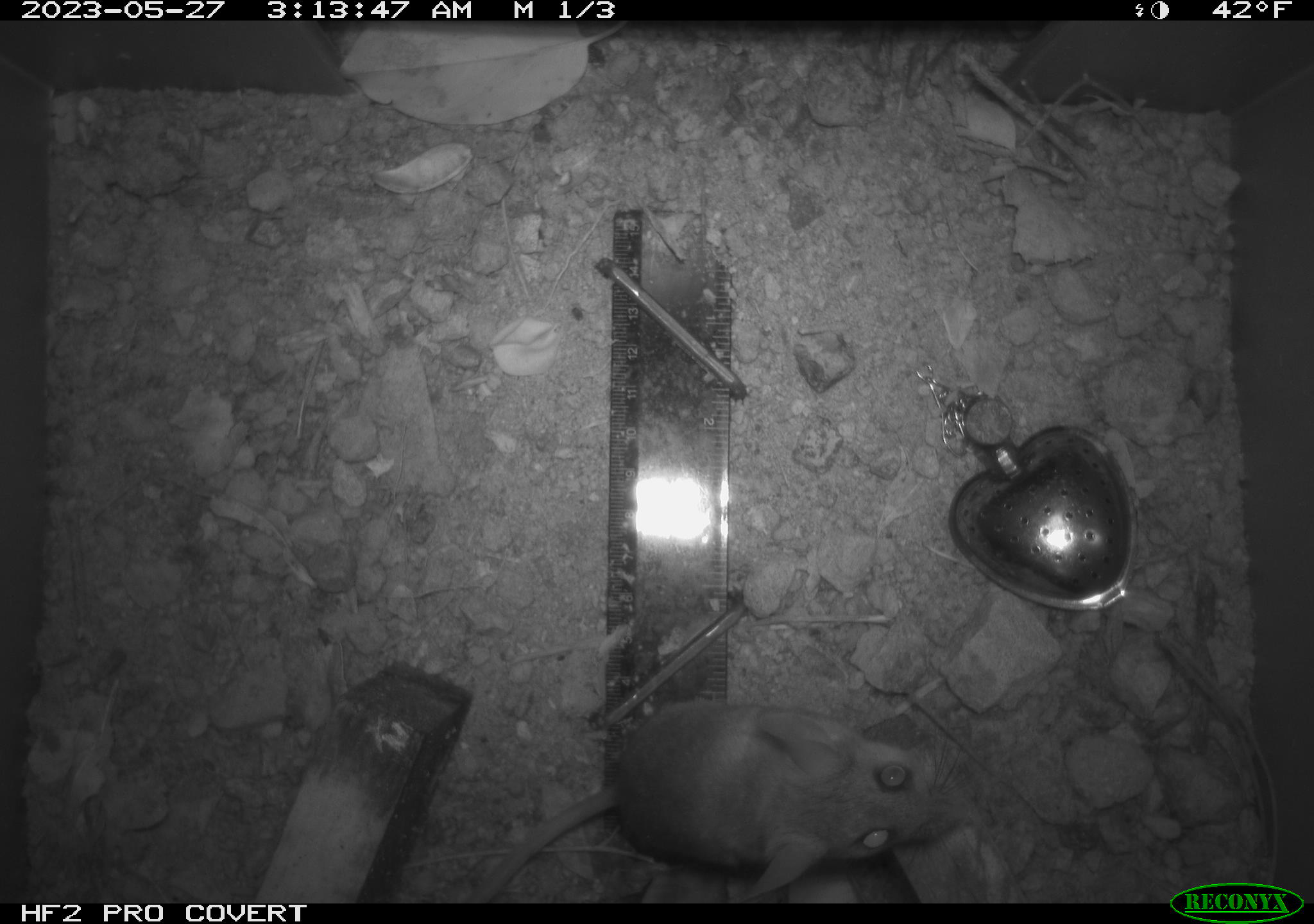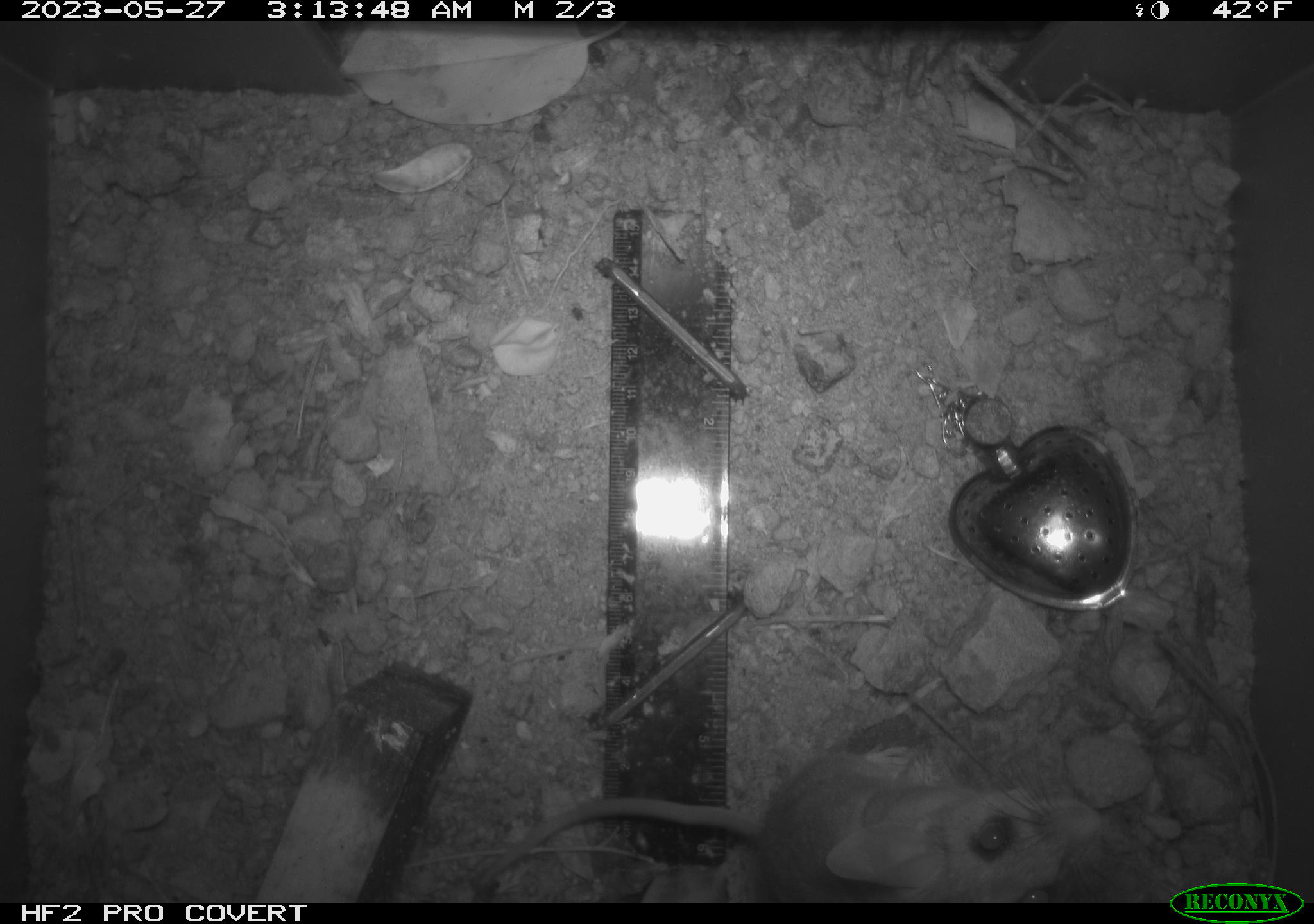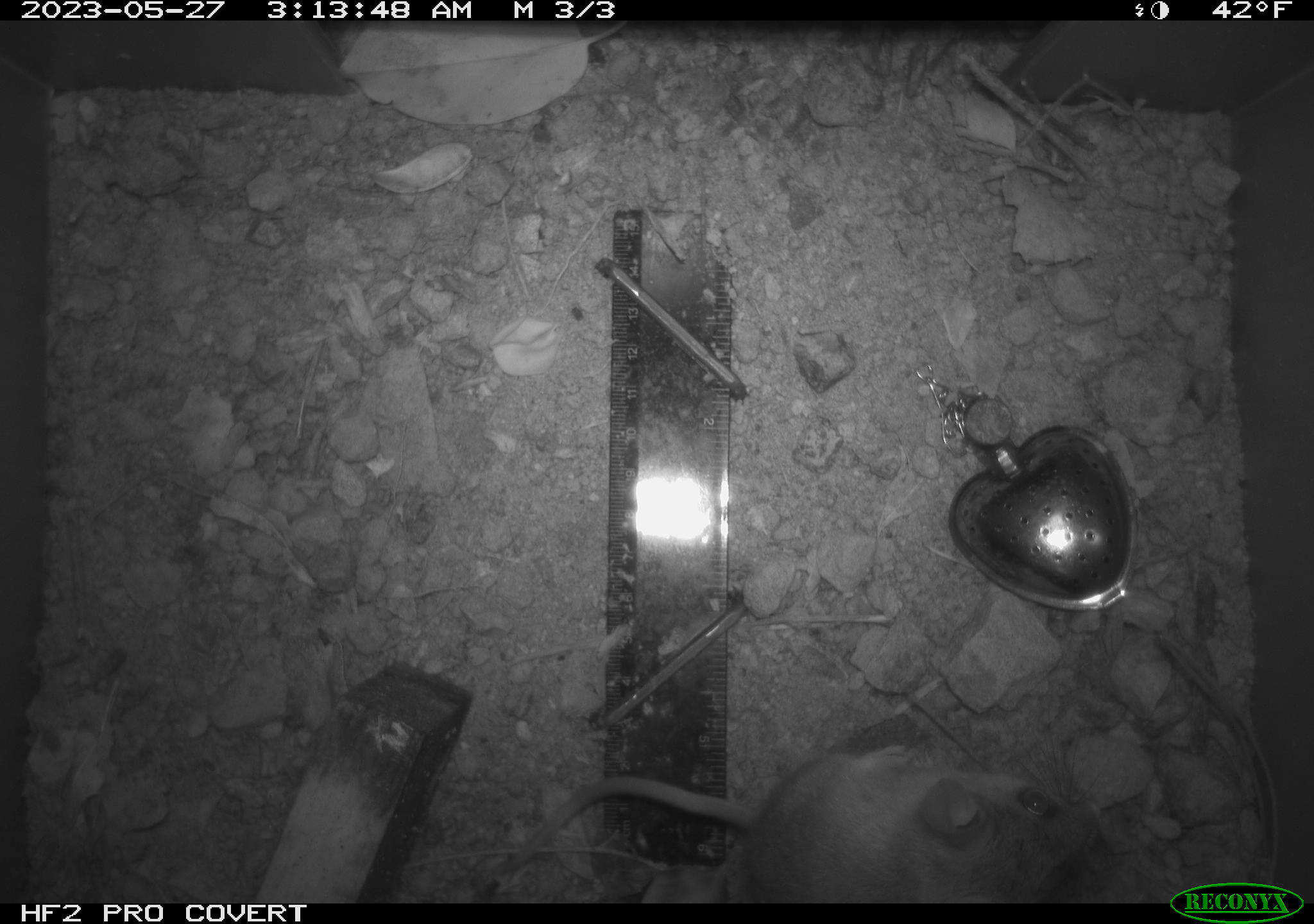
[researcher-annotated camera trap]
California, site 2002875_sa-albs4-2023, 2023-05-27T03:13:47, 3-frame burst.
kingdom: Animalia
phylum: Chordata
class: Mammalia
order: Rodentia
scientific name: Rodentia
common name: mouse species